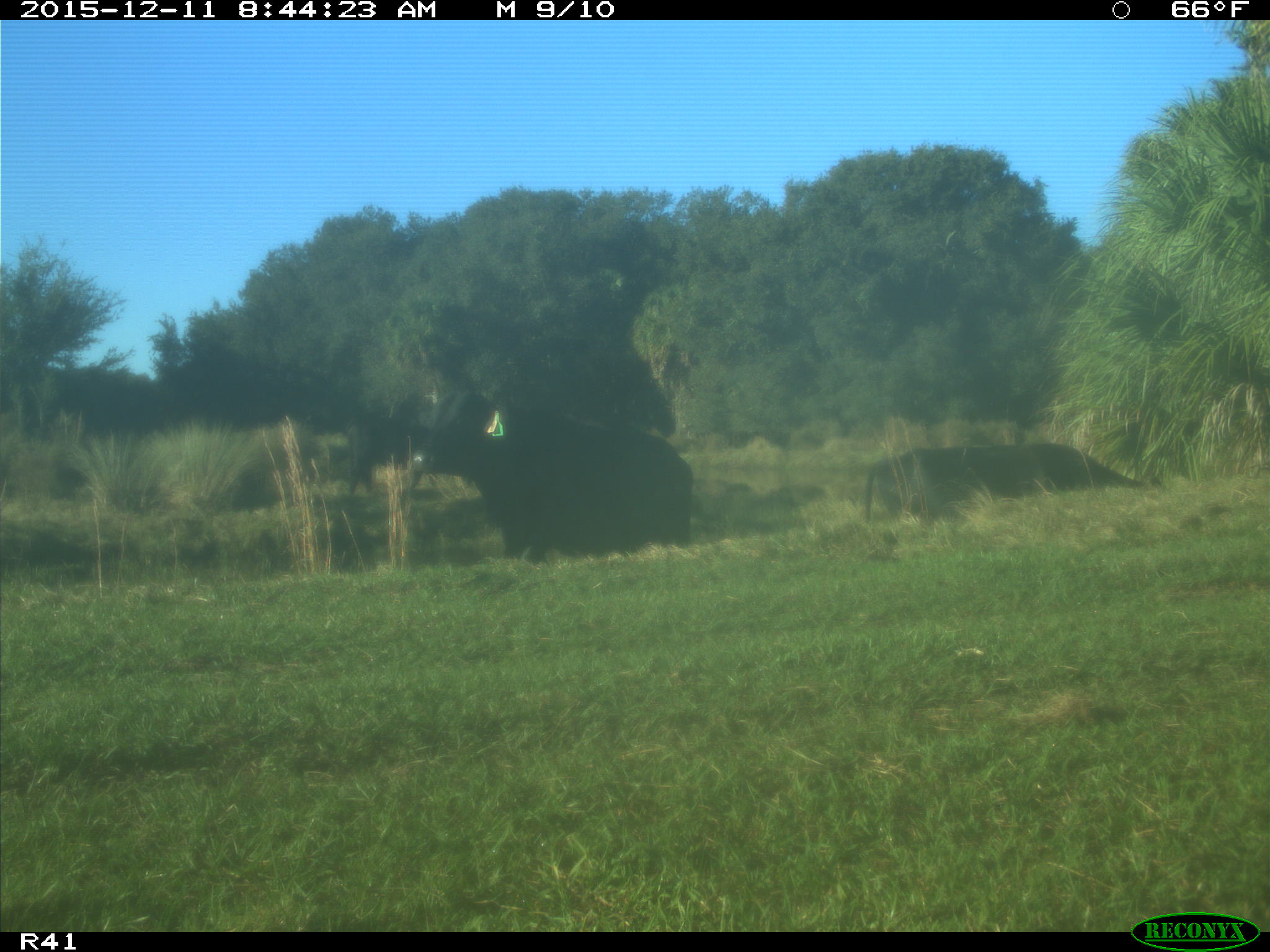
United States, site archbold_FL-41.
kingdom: Animalia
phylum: Chordata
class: Mammalia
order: Artiodactyla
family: Bovidae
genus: Bos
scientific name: Bos taurus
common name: domestic cow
Bos taurus (domestic cow).